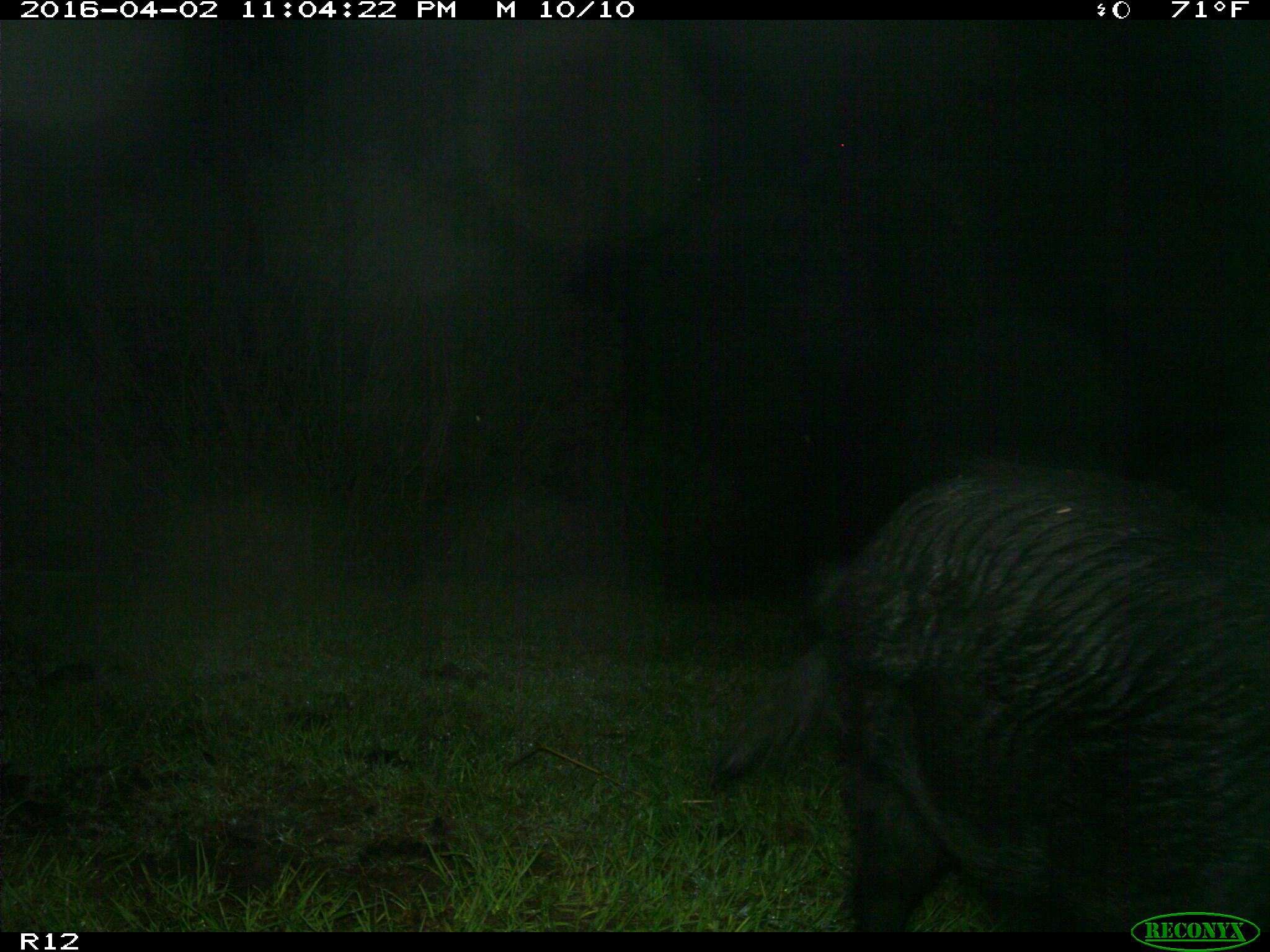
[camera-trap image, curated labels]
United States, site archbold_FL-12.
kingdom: Animalia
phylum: Chordata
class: Mammalia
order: Artiodactyla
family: Suidae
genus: Sus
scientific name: Sus scrofa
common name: wild boar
Sus scrofa (wild boar).